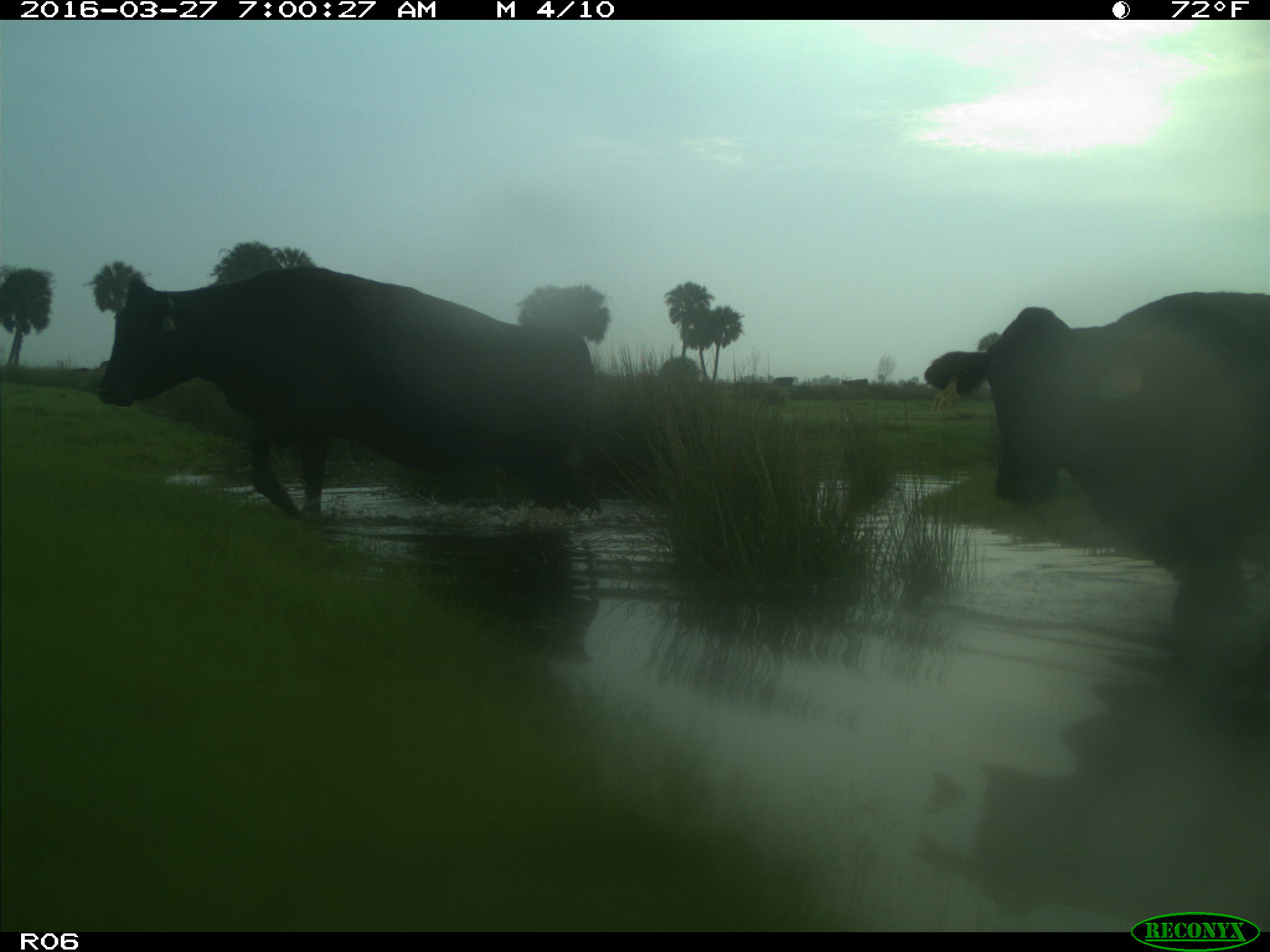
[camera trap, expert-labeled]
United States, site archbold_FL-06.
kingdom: Animalia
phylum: Chordata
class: Mammalia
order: Artiodactyla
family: Bovidae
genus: Bos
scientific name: Bos taurus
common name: domestic cow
Bos taurus (domestic cow).